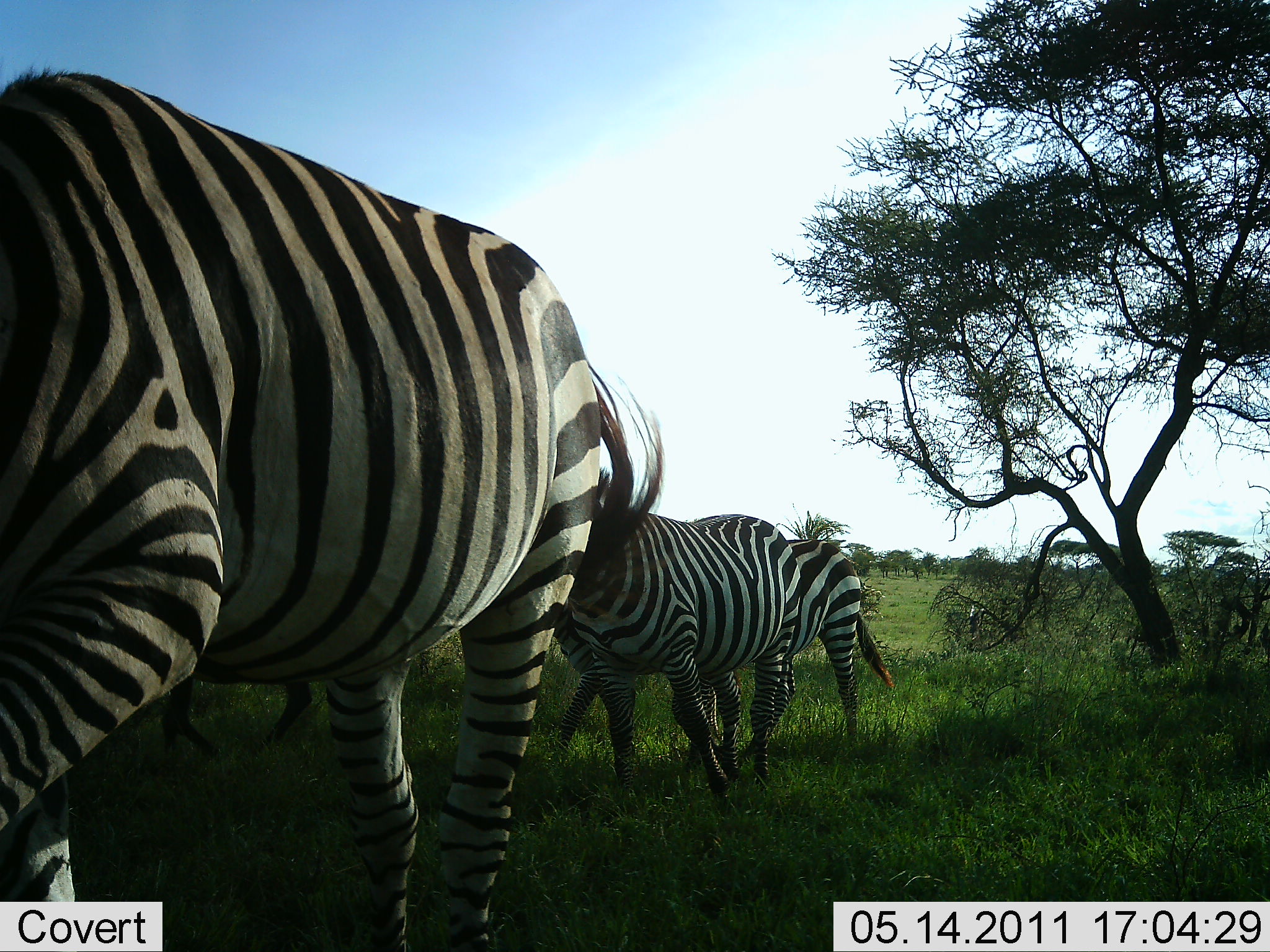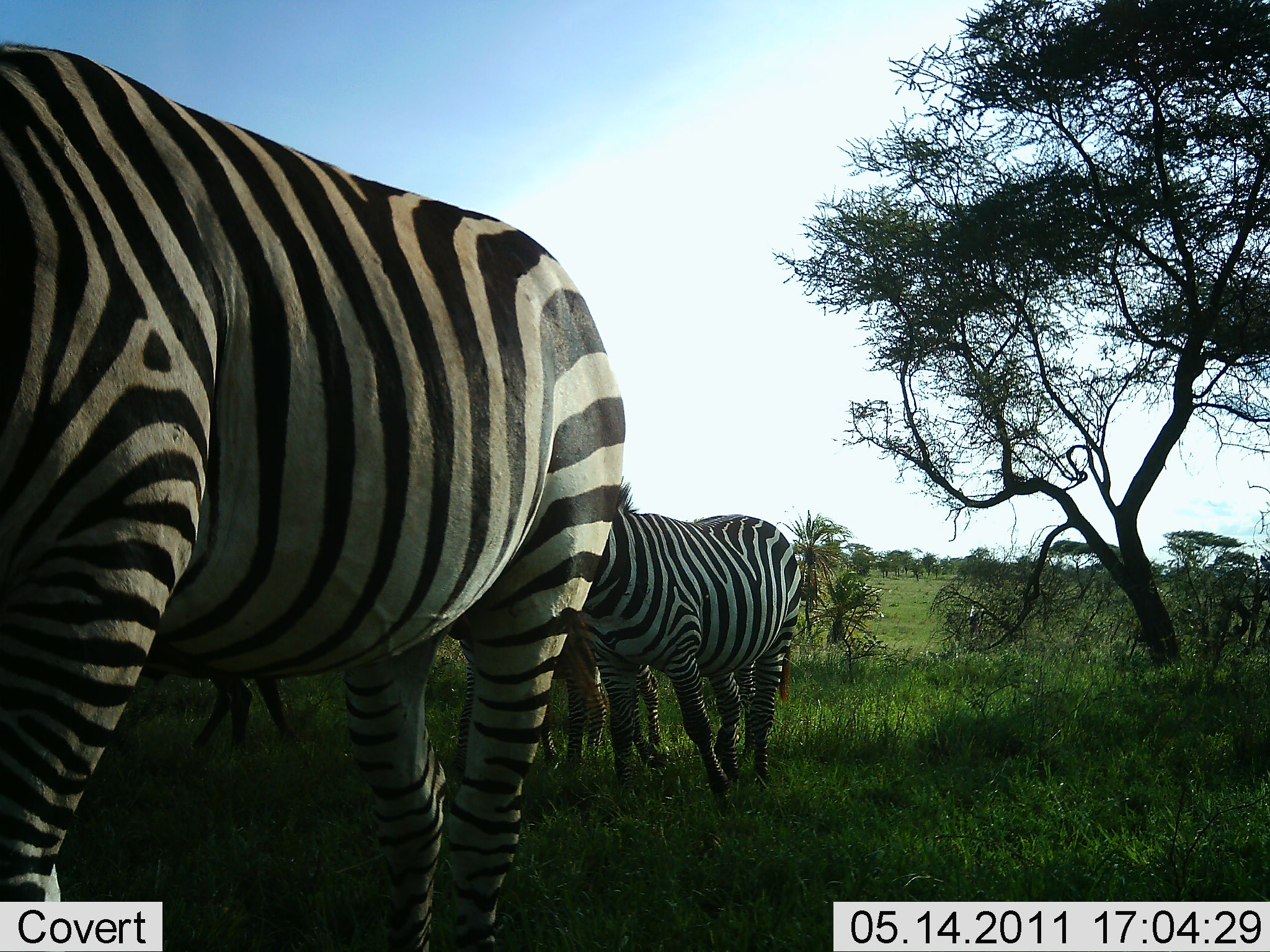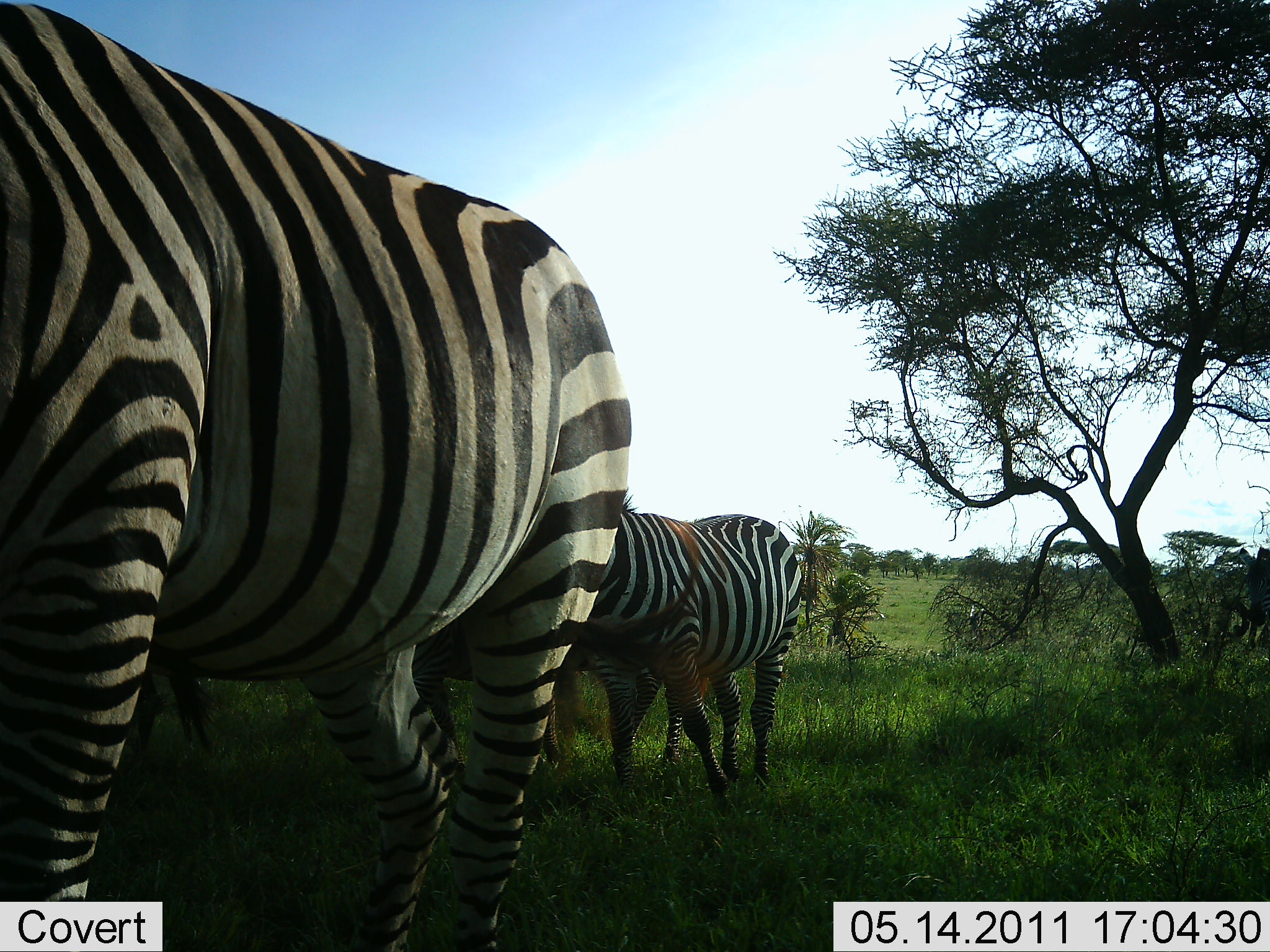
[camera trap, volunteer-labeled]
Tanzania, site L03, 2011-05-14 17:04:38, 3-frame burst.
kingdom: Animalia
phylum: Chordata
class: Mammalia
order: Perissodactyla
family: Equidae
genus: Equus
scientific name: Equus quagga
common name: plains zebra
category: zebra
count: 4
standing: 64%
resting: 0%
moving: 55%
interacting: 0%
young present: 0%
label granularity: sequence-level